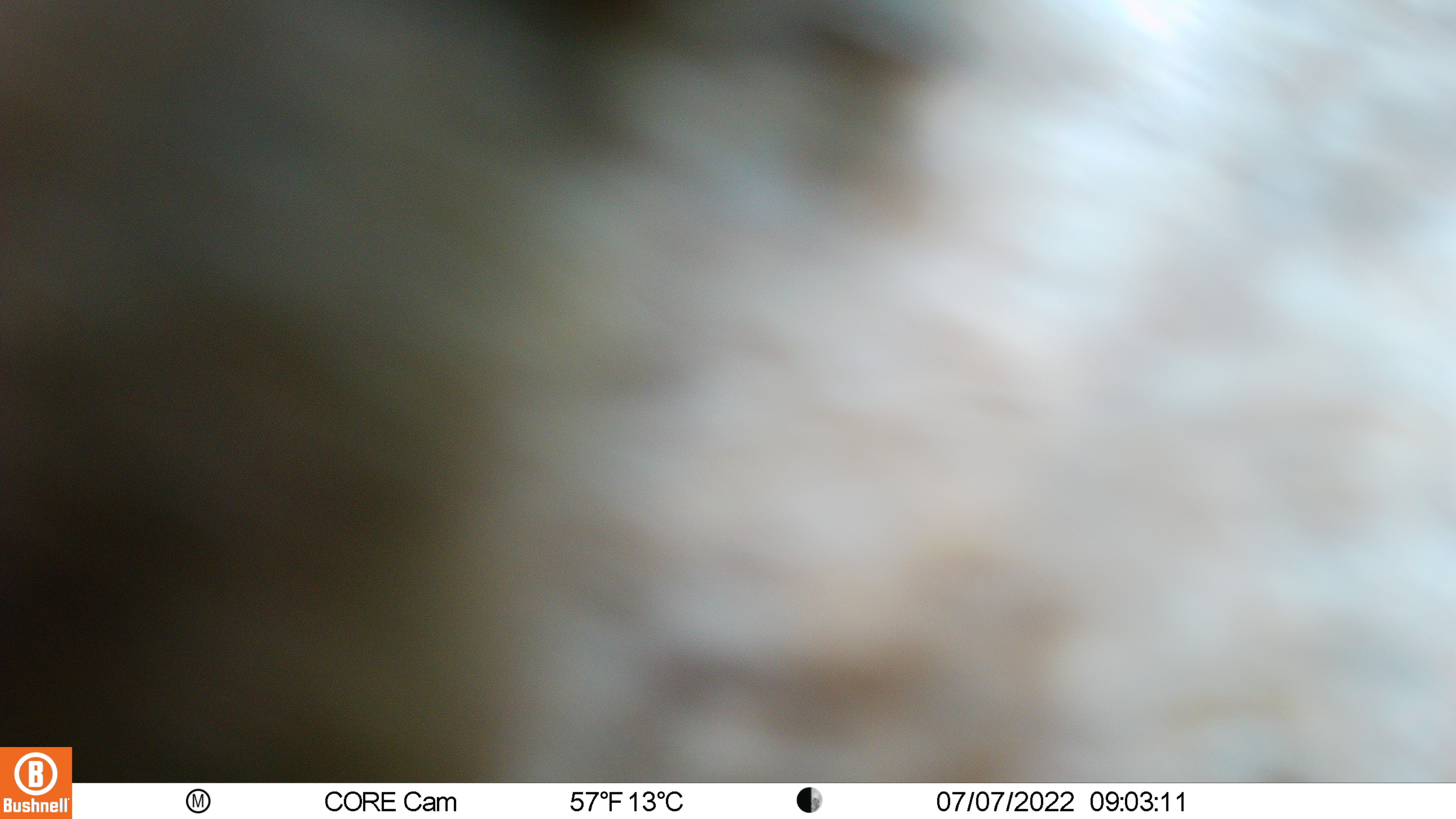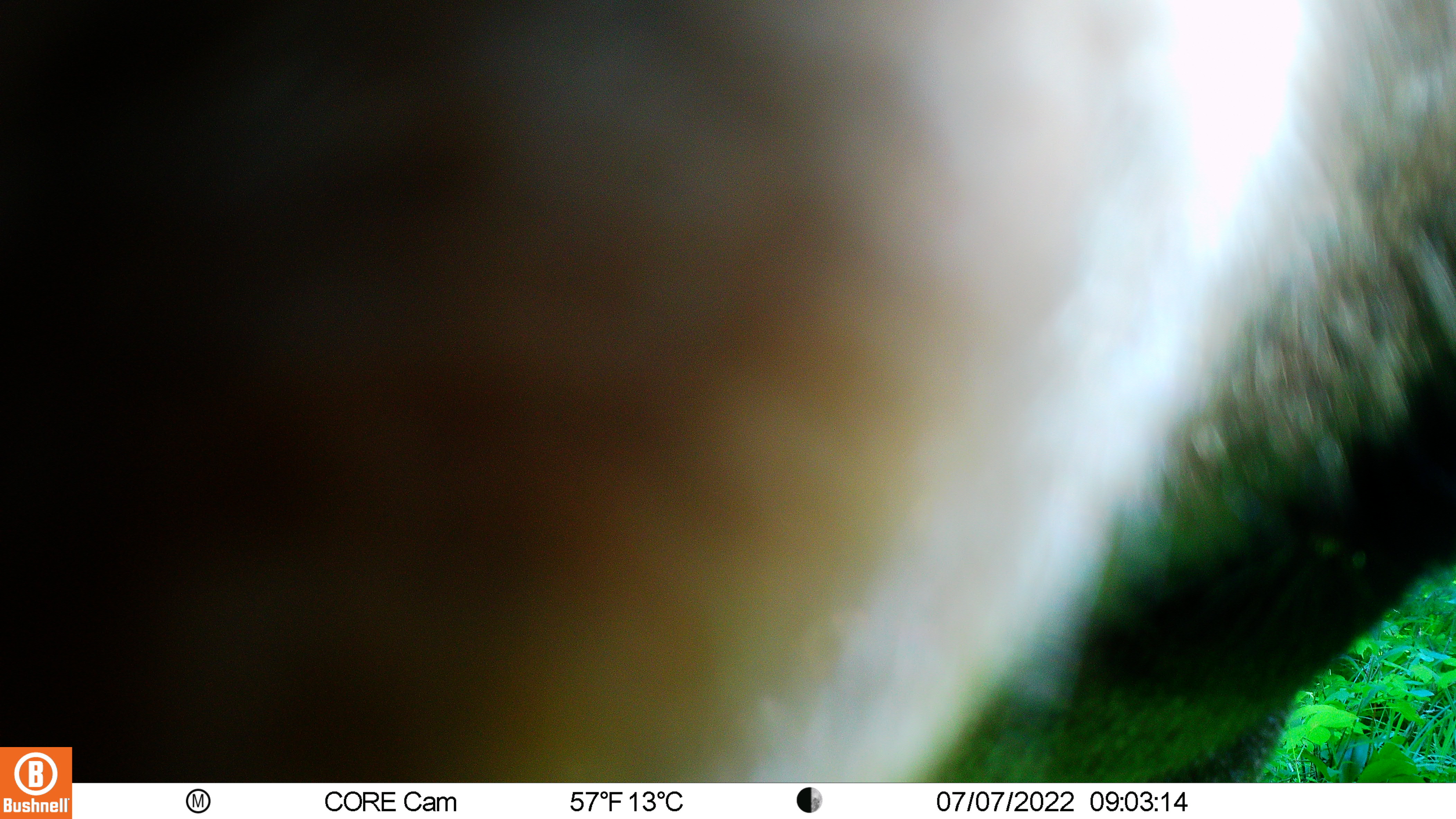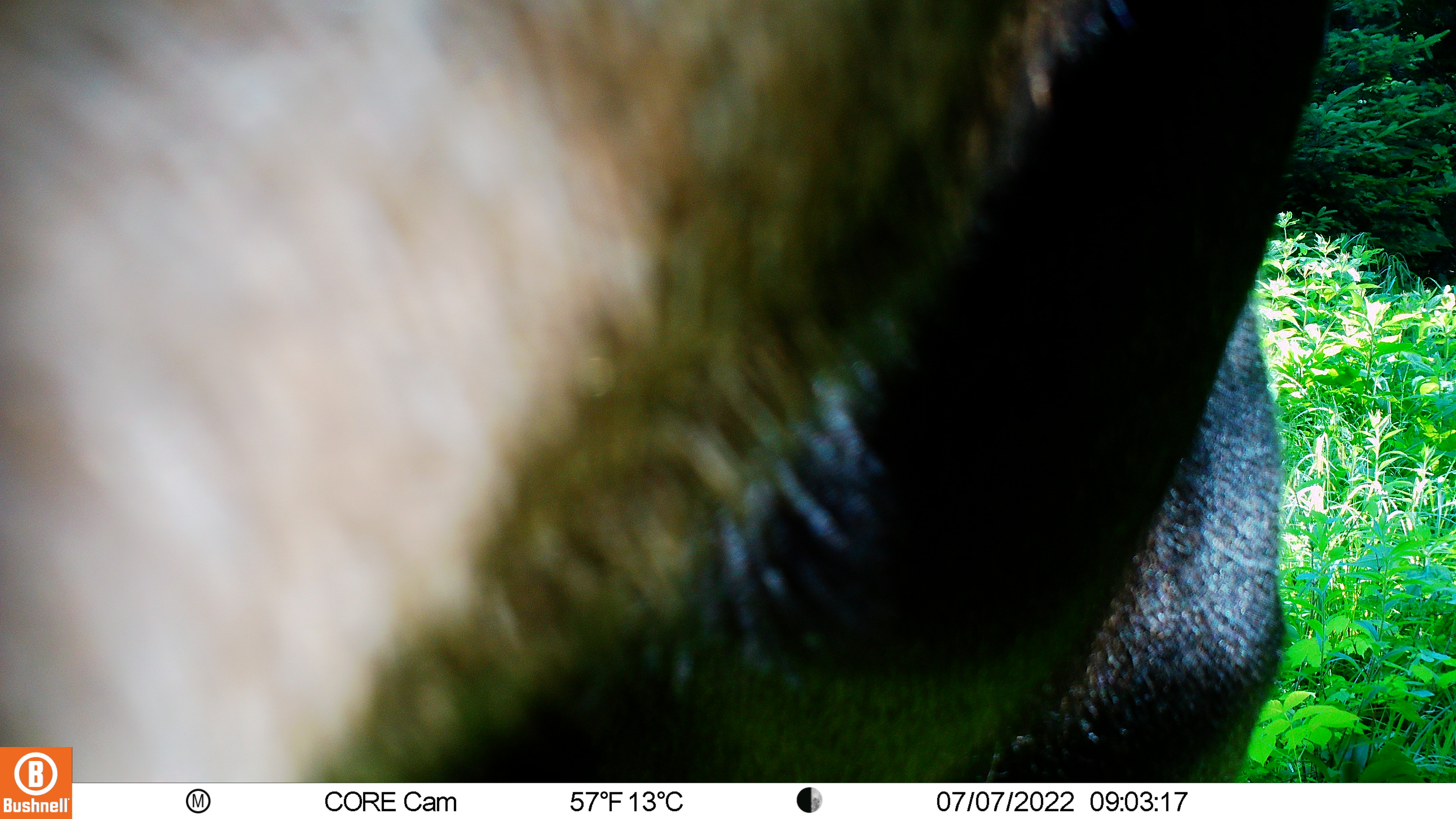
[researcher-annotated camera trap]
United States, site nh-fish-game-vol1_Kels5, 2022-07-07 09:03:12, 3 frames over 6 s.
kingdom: Animalia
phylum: Chordata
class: Mammalia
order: Artiodactyla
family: Cervidae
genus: Alces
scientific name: Alces alces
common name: moose